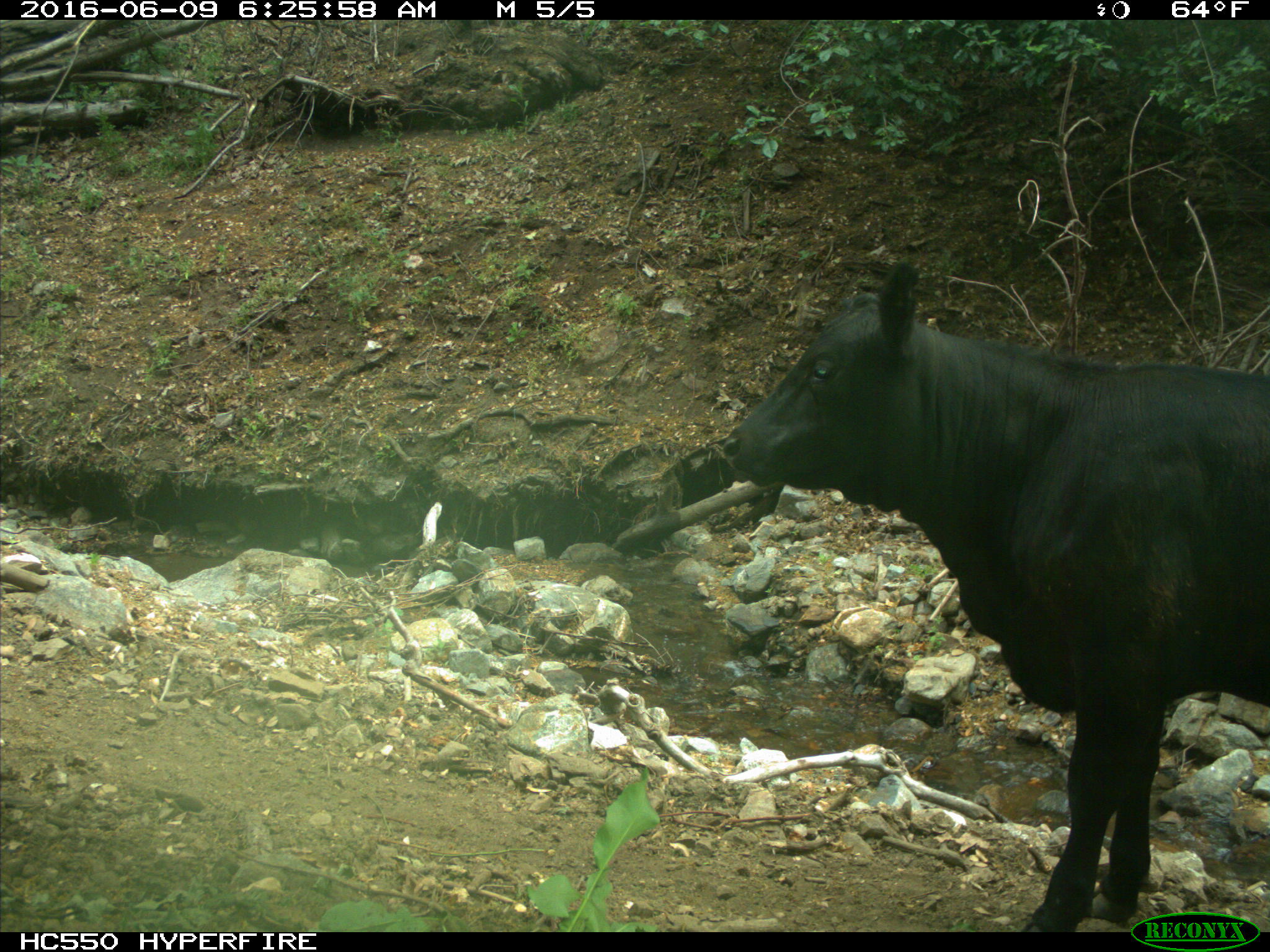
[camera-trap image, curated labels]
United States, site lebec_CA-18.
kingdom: Animalia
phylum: Chordata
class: Mammalia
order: Artiodactyla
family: Bovidae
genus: Bos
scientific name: Bos taurus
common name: domestic cow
Bos taurus (domestic cow).